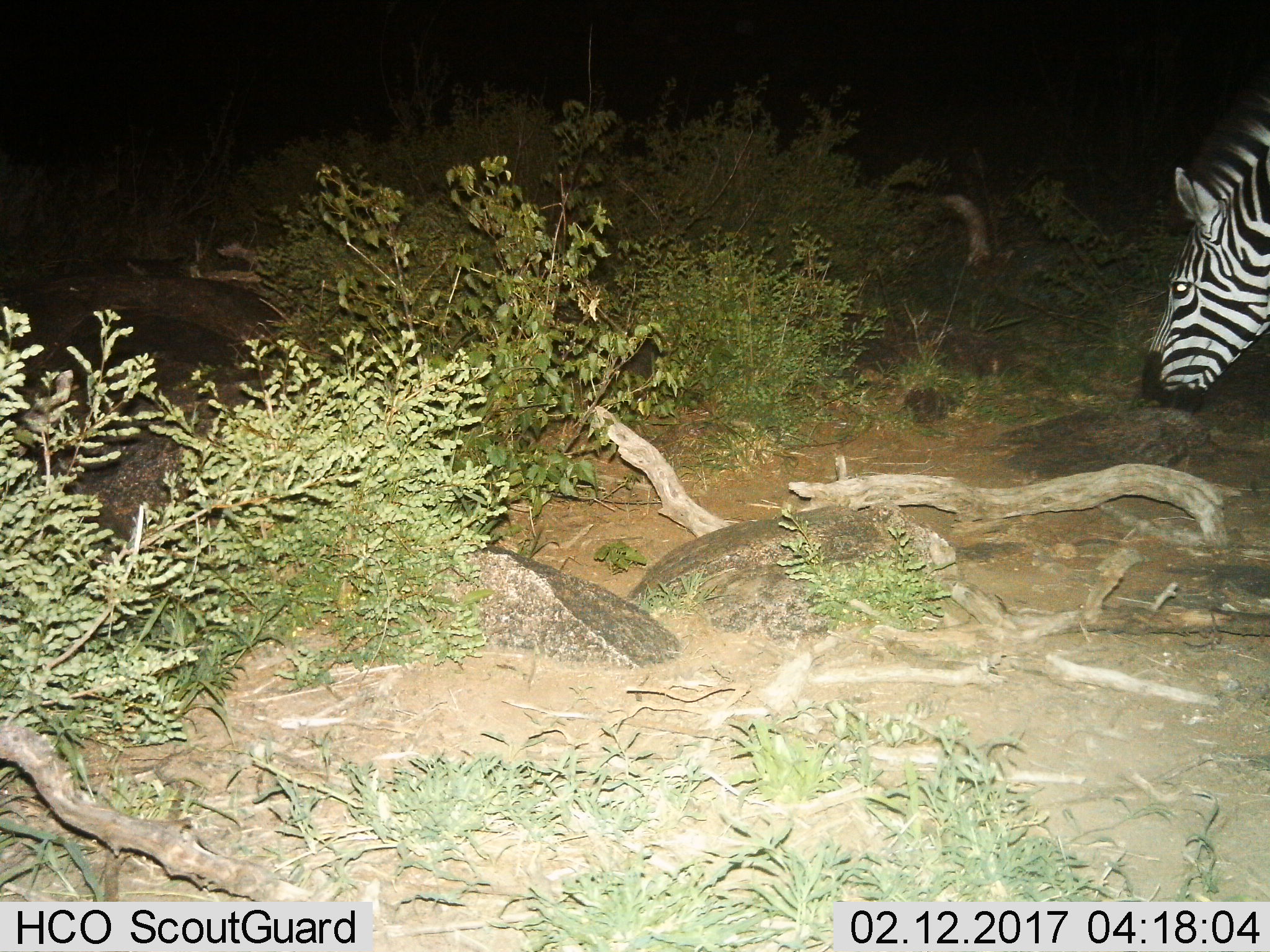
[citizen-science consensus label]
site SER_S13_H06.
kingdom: Animalia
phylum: Chordata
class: Mammalia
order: Perissodactyla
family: Equidae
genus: Equus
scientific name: Equus quagga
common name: plains zebra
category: zebraplains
Zebraplains (plains zebra) (Equus quagga), count 1. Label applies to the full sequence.